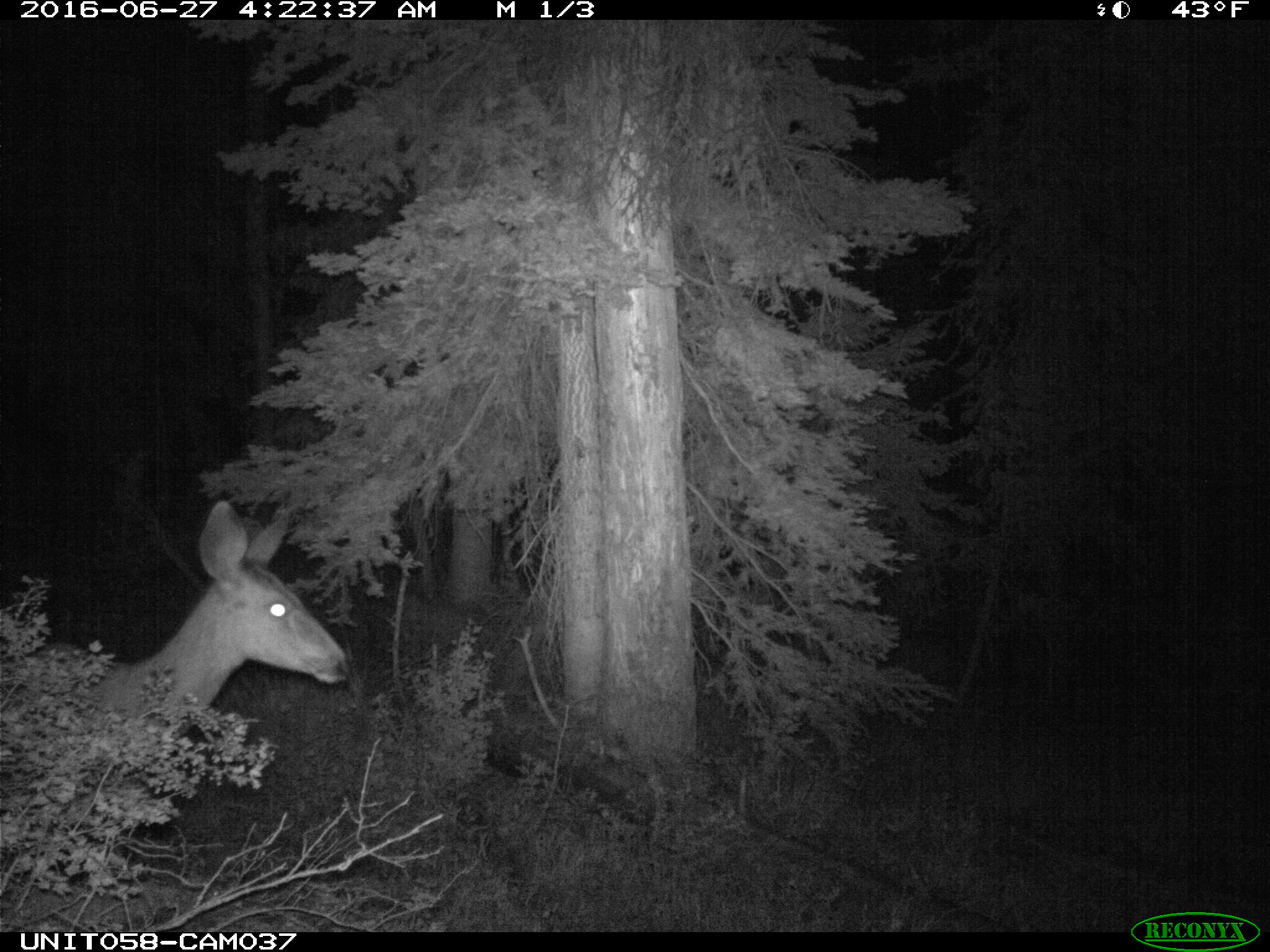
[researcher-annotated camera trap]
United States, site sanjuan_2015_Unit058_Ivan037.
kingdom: Animalia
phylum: Chordata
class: Mammalia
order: Artiodactyla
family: Cervidae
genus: Odocoileus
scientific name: Odocoileus hemionus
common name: mule deer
Odocoileus hemionus (mule deer).